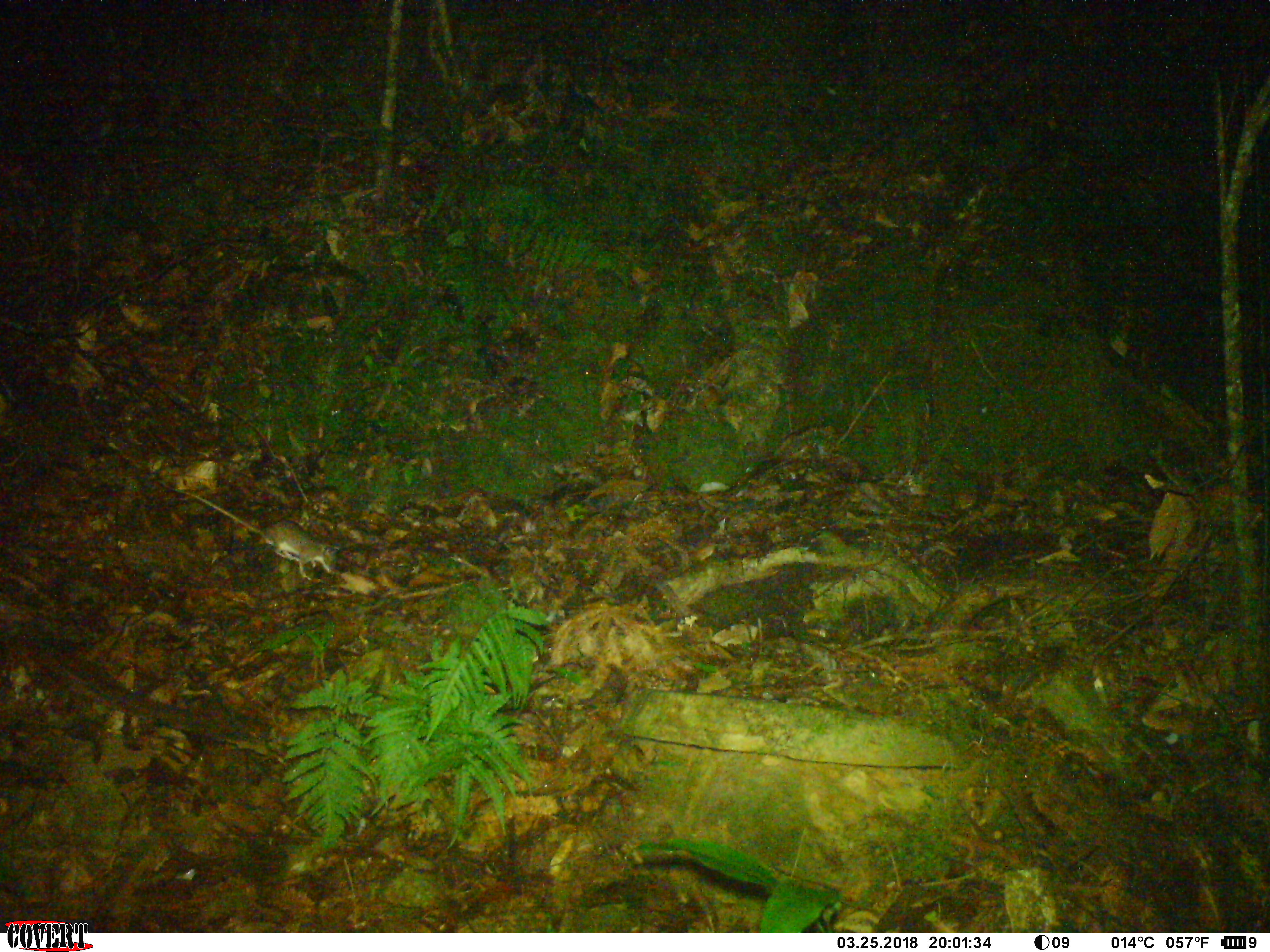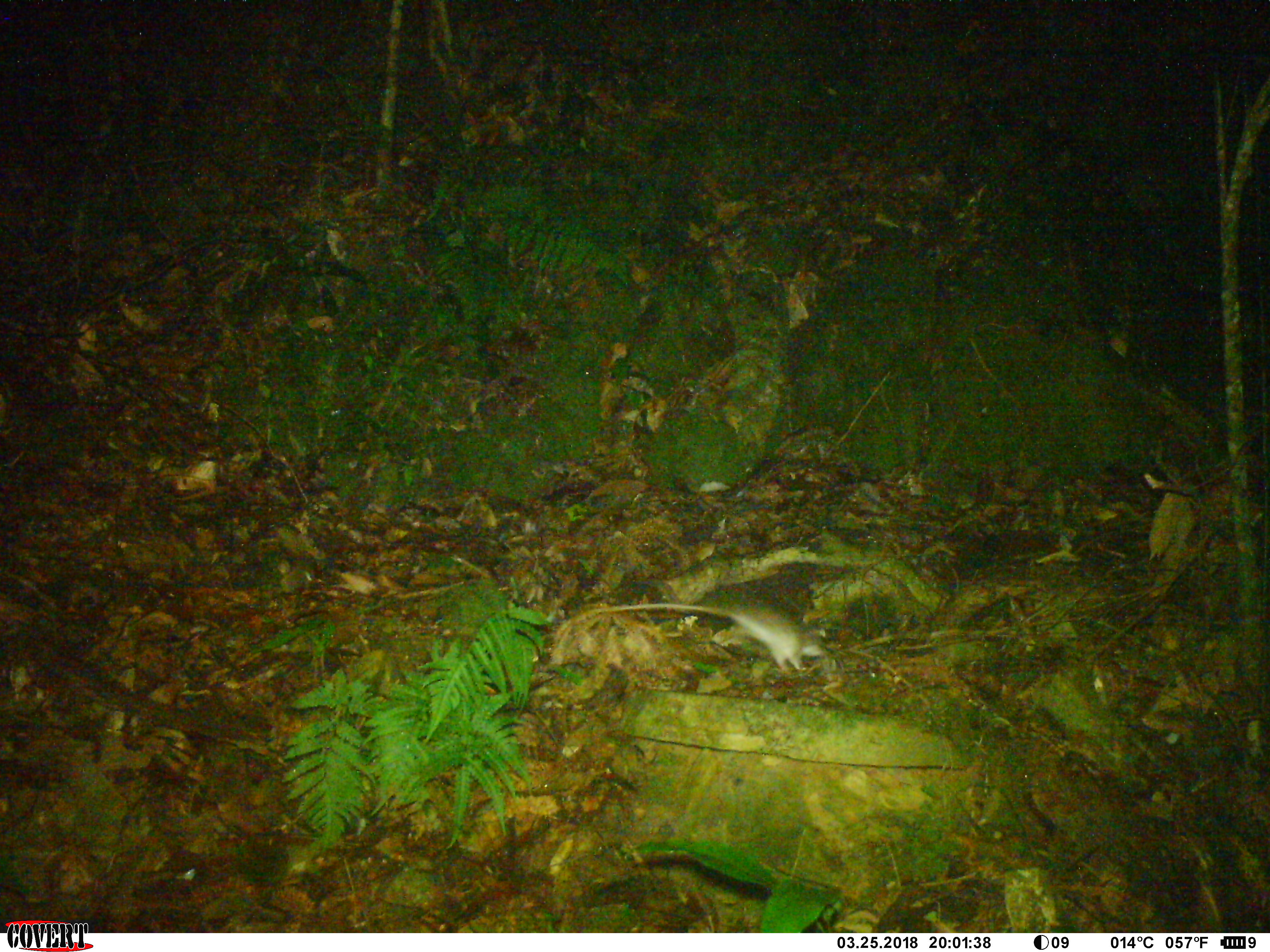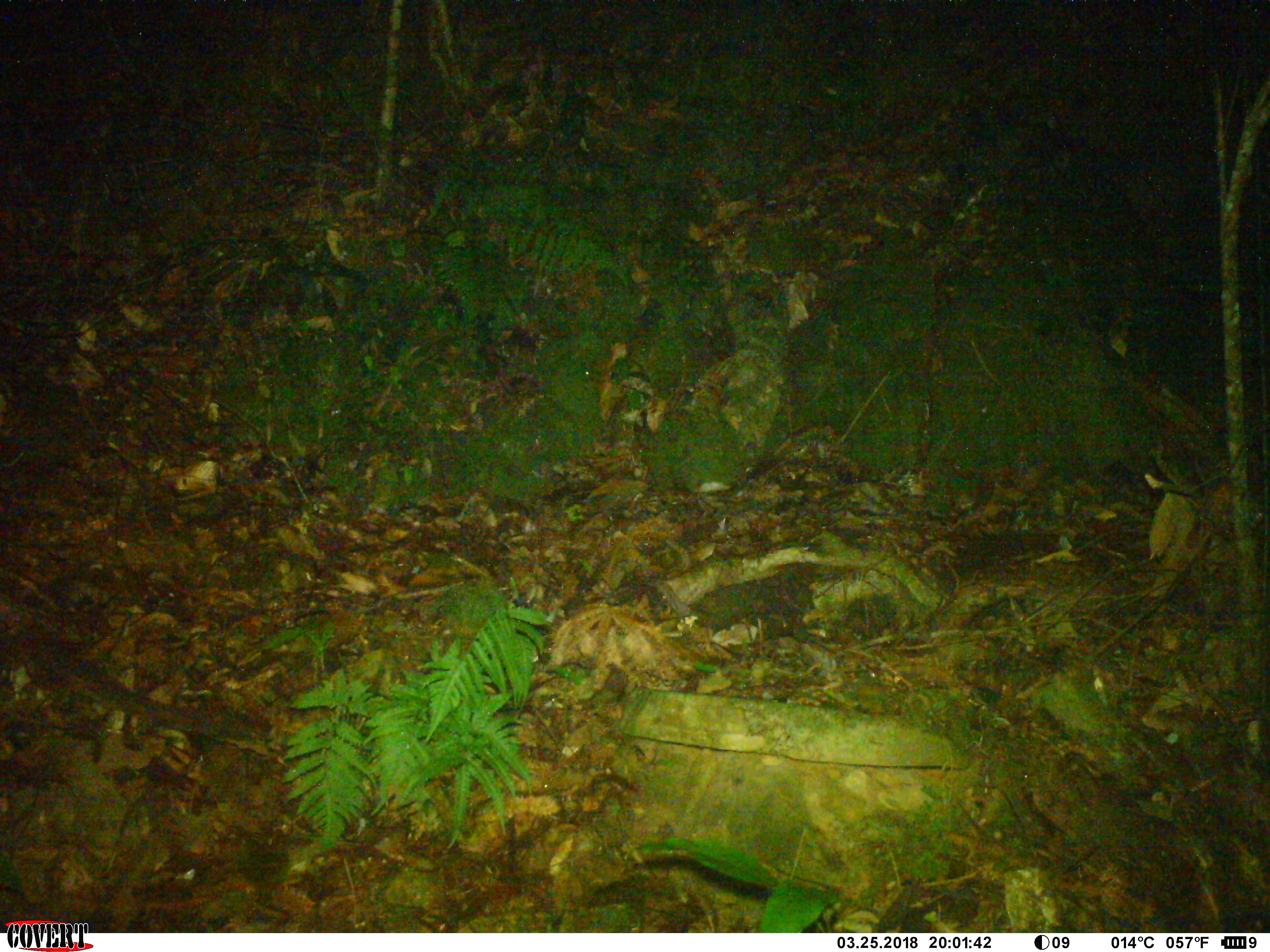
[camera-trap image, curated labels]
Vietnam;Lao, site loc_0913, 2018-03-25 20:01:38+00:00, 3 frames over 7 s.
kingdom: Animalia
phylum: Chordata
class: Mammalia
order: Rodentia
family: Muridae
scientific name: Muridae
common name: old-world mice and rats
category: unidentified murid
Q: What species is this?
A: Unidentified murid (old-world mice and rats) (Muridae).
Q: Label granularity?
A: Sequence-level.